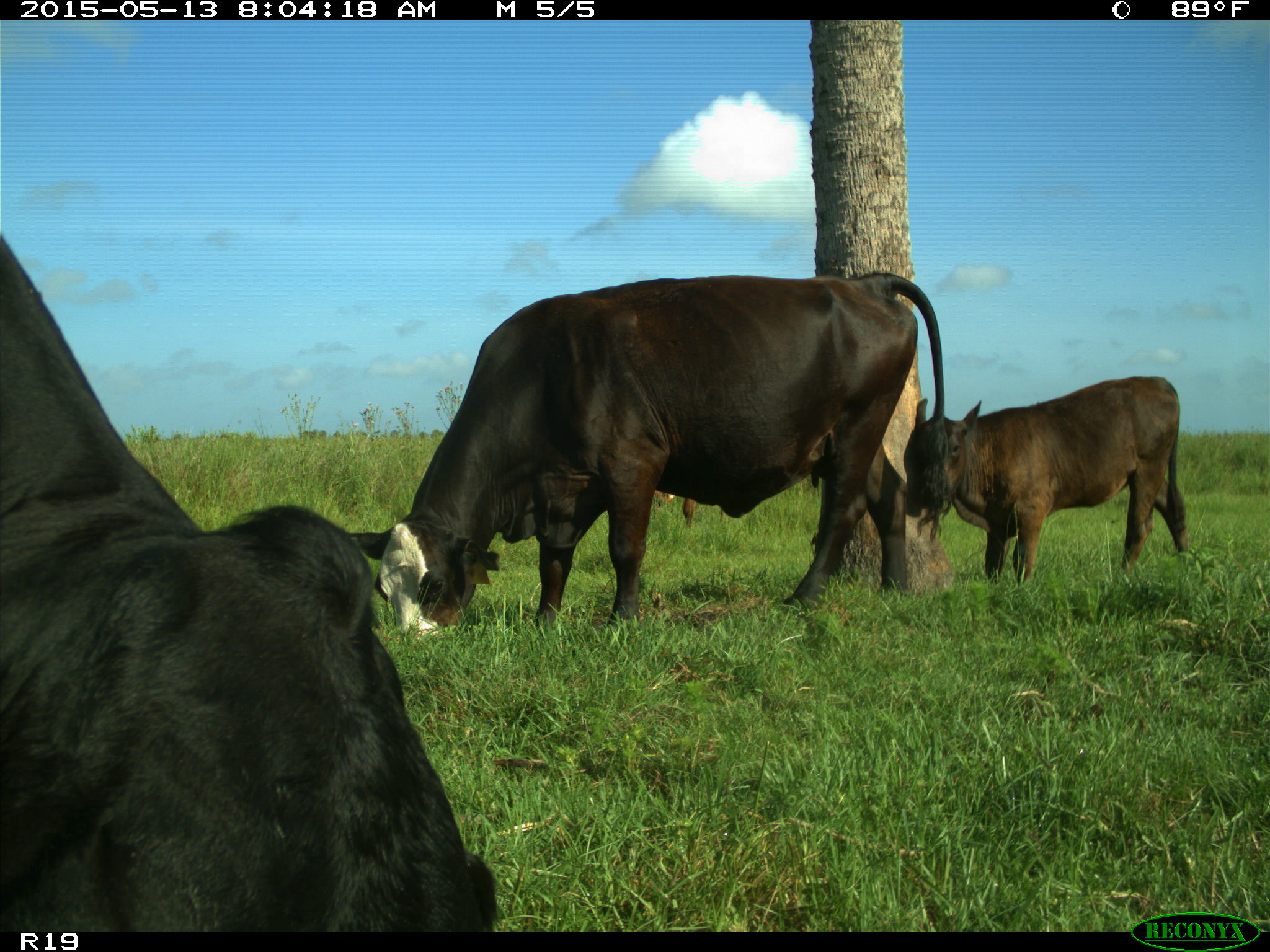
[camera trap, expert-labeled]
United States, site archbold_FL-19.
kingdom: Animalia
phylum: Chordata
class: Mammalia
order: Artiodactyla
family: Bovidae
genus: Bos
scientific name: Bos taurus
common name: domestic cow